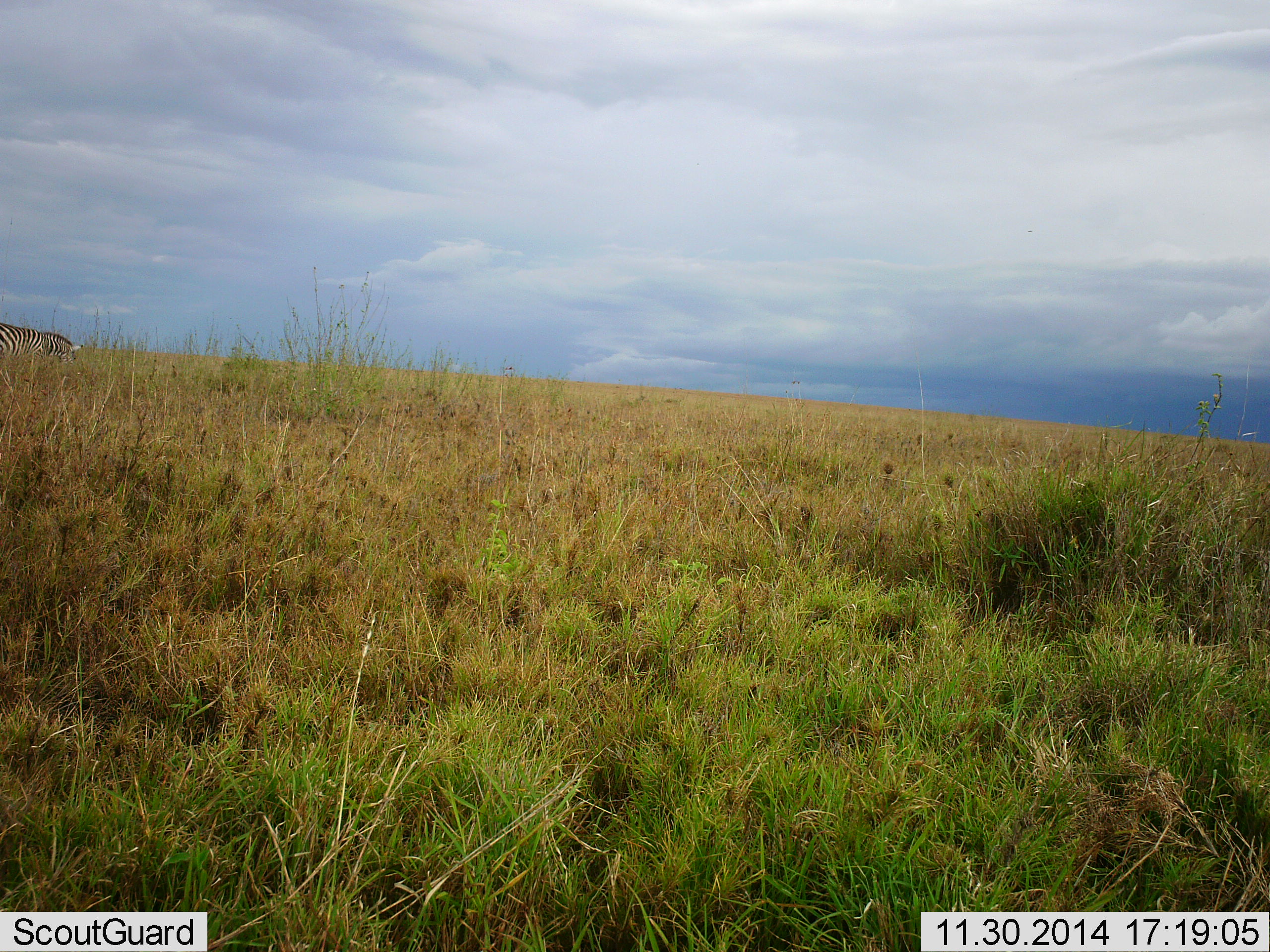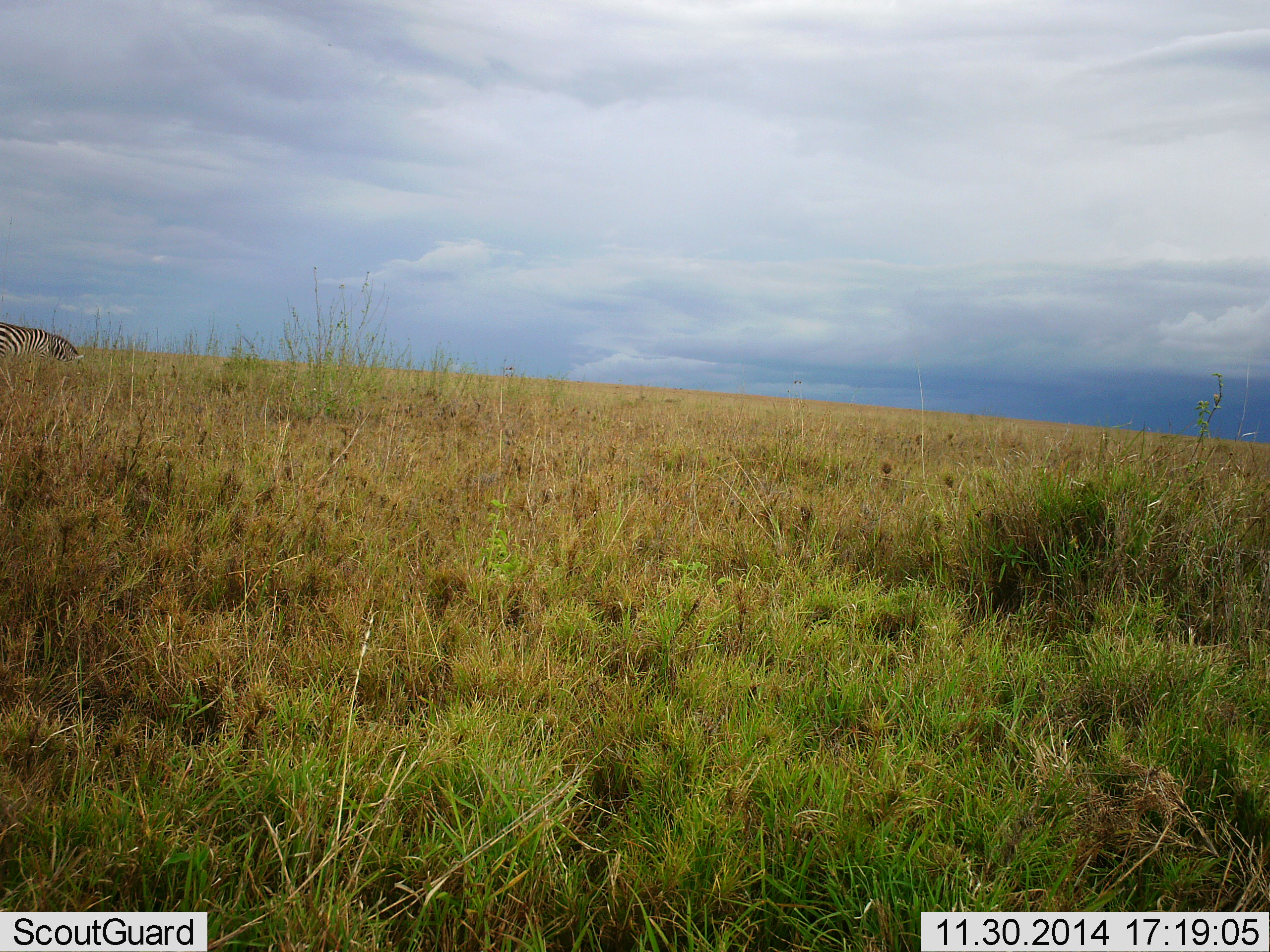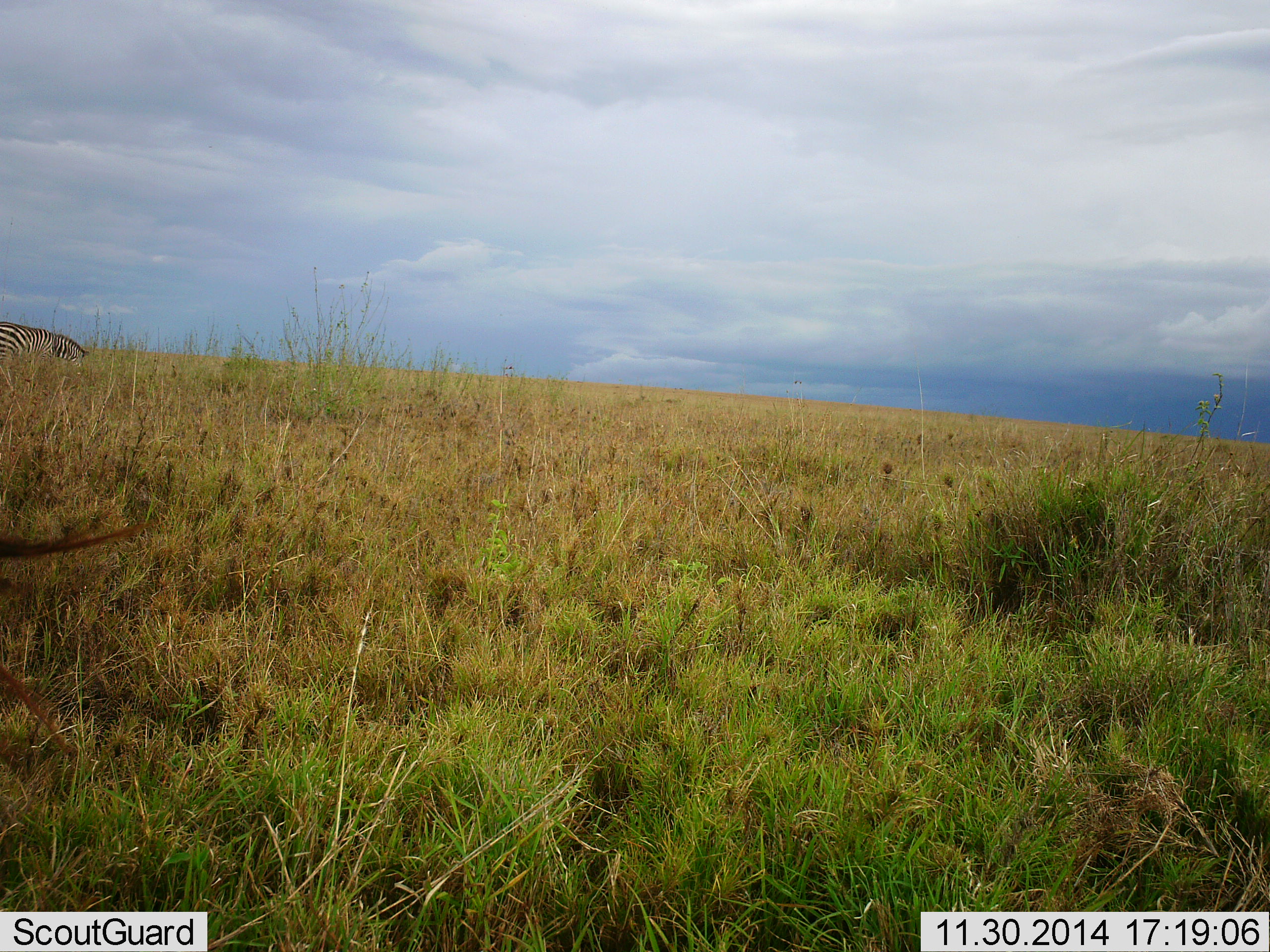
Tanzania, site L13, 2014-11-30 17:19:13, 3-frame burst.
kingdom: Animalia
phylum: Chordata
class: Mammalia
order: Perissodactyla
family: Equidae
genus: Equus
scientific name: Equus quagga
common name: plains zebra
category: zebra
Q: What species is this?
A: Zebra (plains zebra) (Equus quagga).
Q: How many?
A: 1.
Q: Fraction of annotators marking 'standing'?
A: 18%.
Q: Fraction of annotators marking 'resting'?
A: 0%.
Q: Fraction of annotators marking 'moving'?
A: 0%.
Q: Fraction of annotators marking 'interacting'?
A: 0%.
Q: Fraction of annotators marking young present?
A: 0%.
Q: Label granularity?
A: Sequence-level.